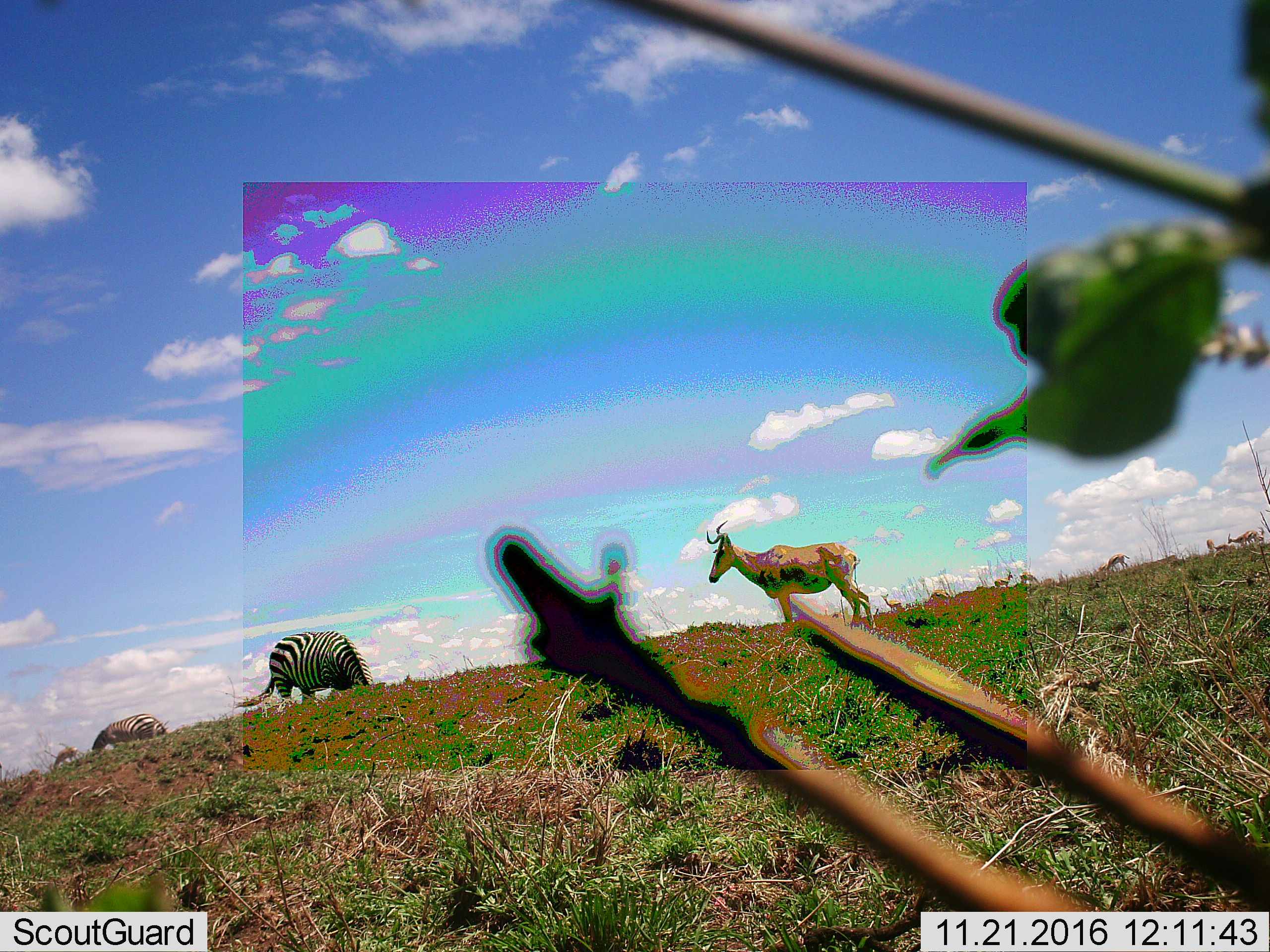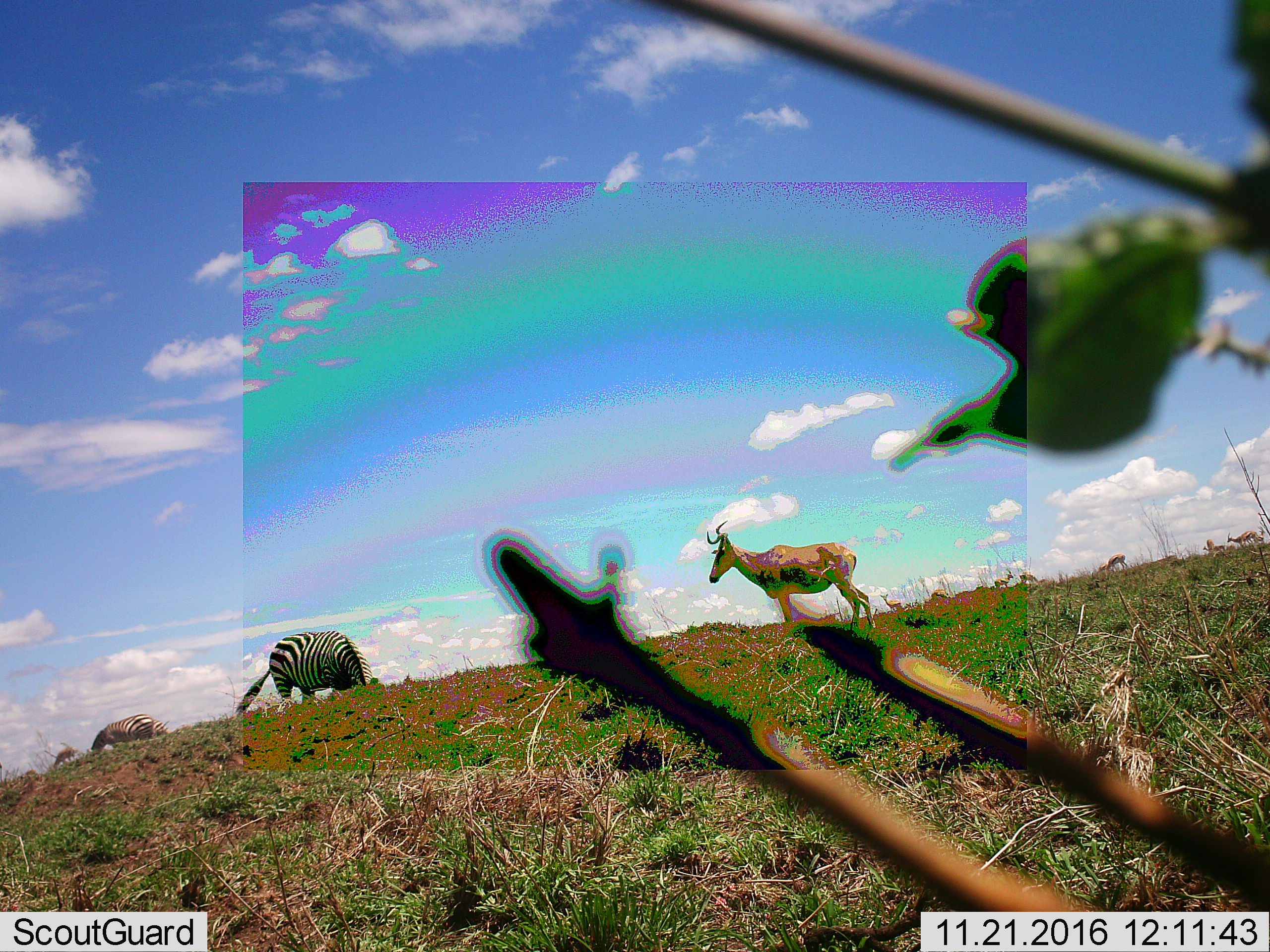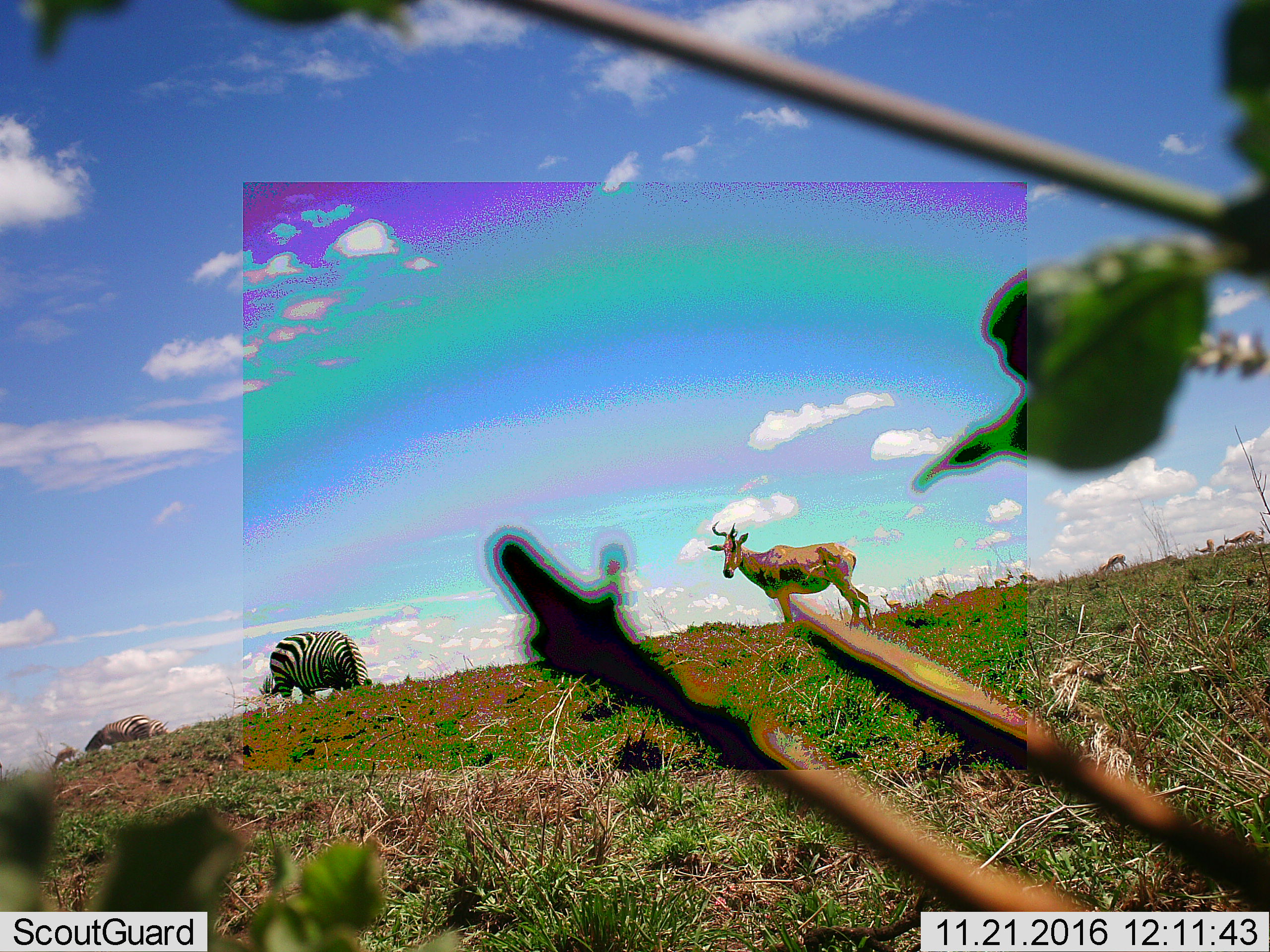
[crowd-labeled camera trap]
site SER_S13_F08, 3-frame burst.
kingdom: Animalia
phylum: Chordata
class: Mammalia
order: Artiodactyla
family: Bovidae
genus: Alcelaphus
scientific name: Alcelaphus buselaphus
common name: hartebeest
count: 1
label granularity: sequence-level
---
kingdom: Animalia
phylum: Chordata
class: Mammalia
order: Perissodactyla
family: Equidae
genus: Equus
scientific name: Equus quagga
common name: plains zebra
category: zebraplains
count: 2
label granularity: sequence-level